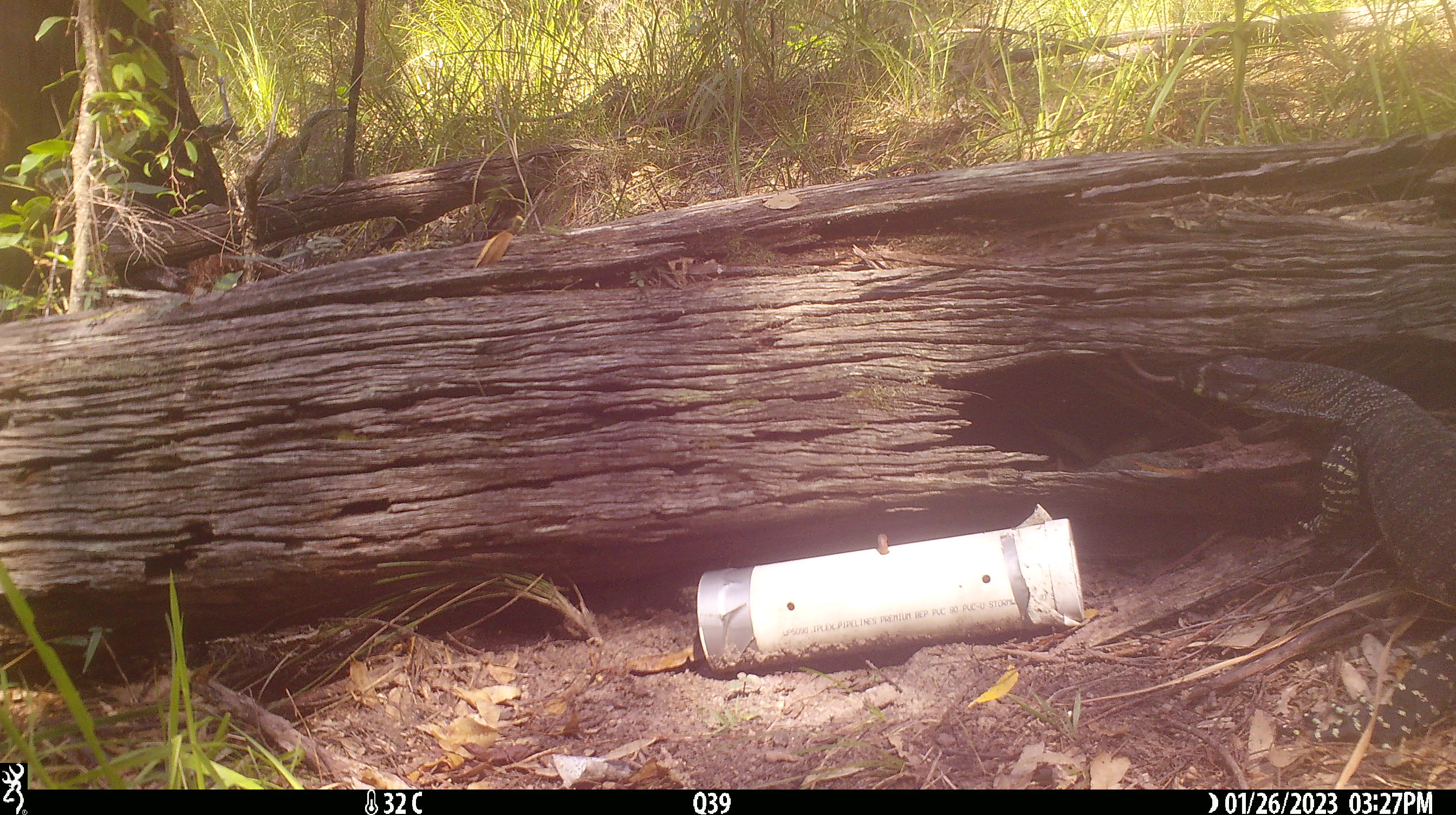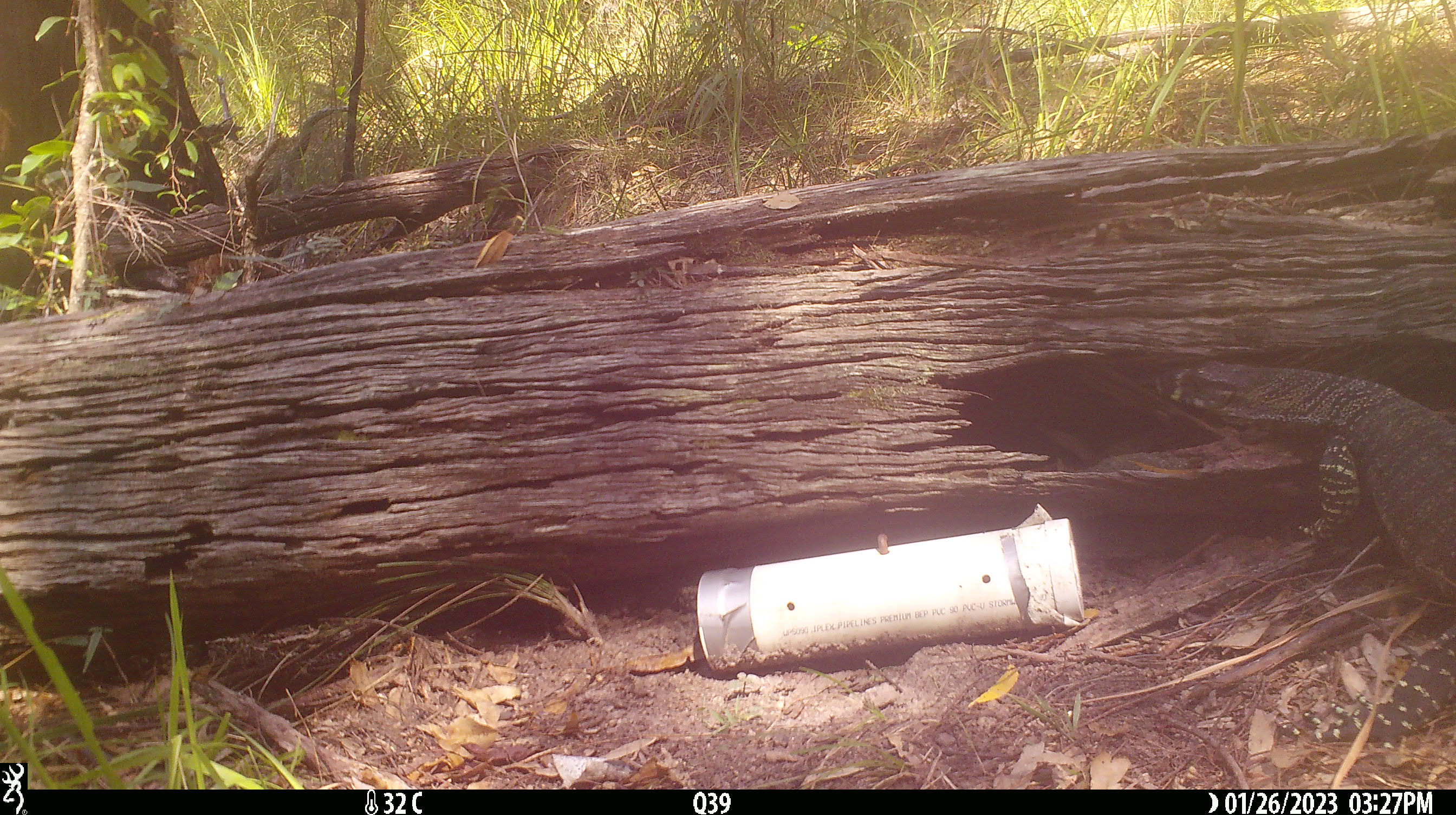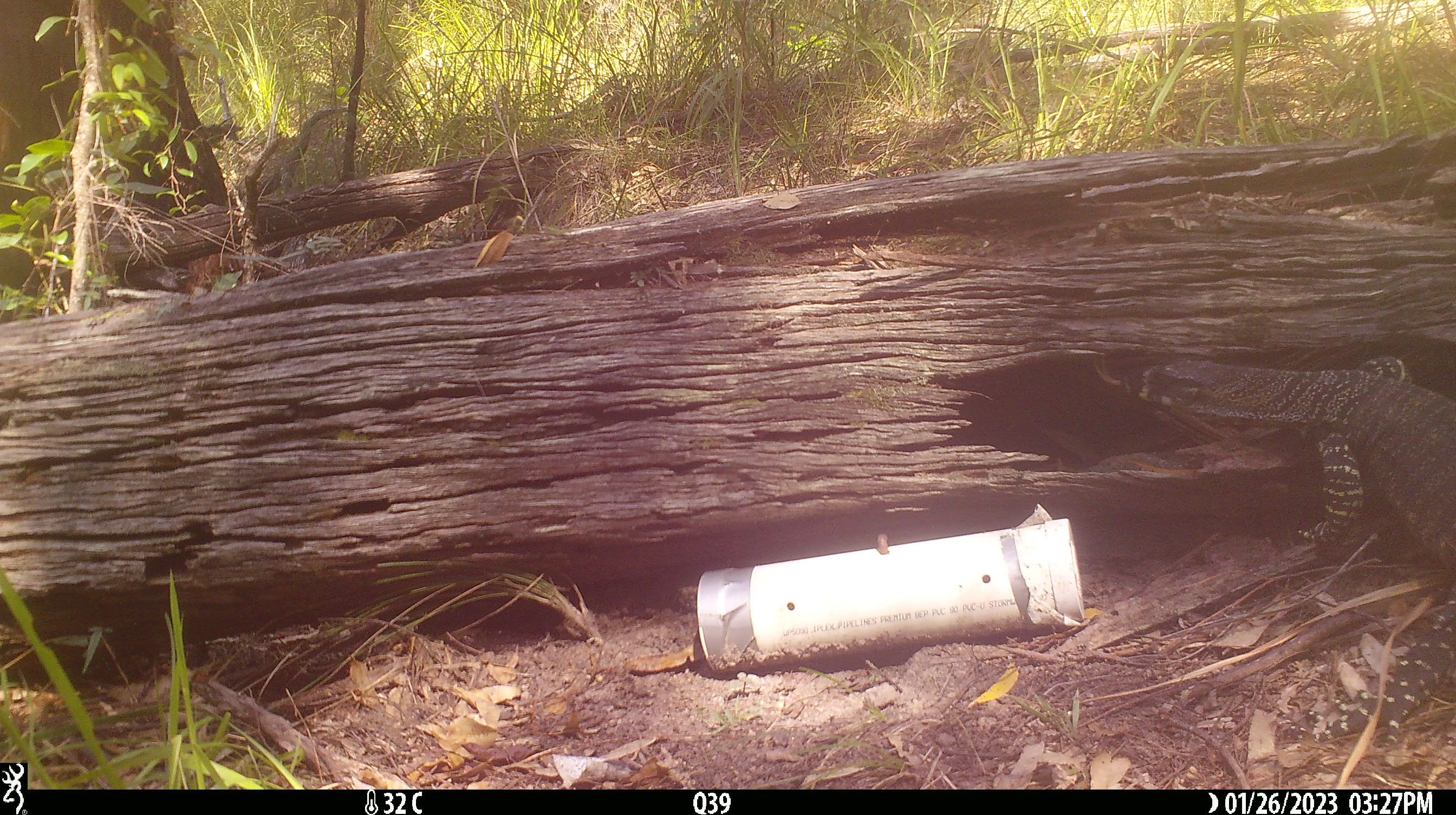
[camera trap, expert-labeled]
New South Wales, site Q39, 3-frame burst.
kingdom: Animalia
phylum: Chordata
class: Reptilia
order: Squamata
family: Varanidae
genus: Varanus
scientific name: Varanus varius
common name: lace monitor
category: goanna